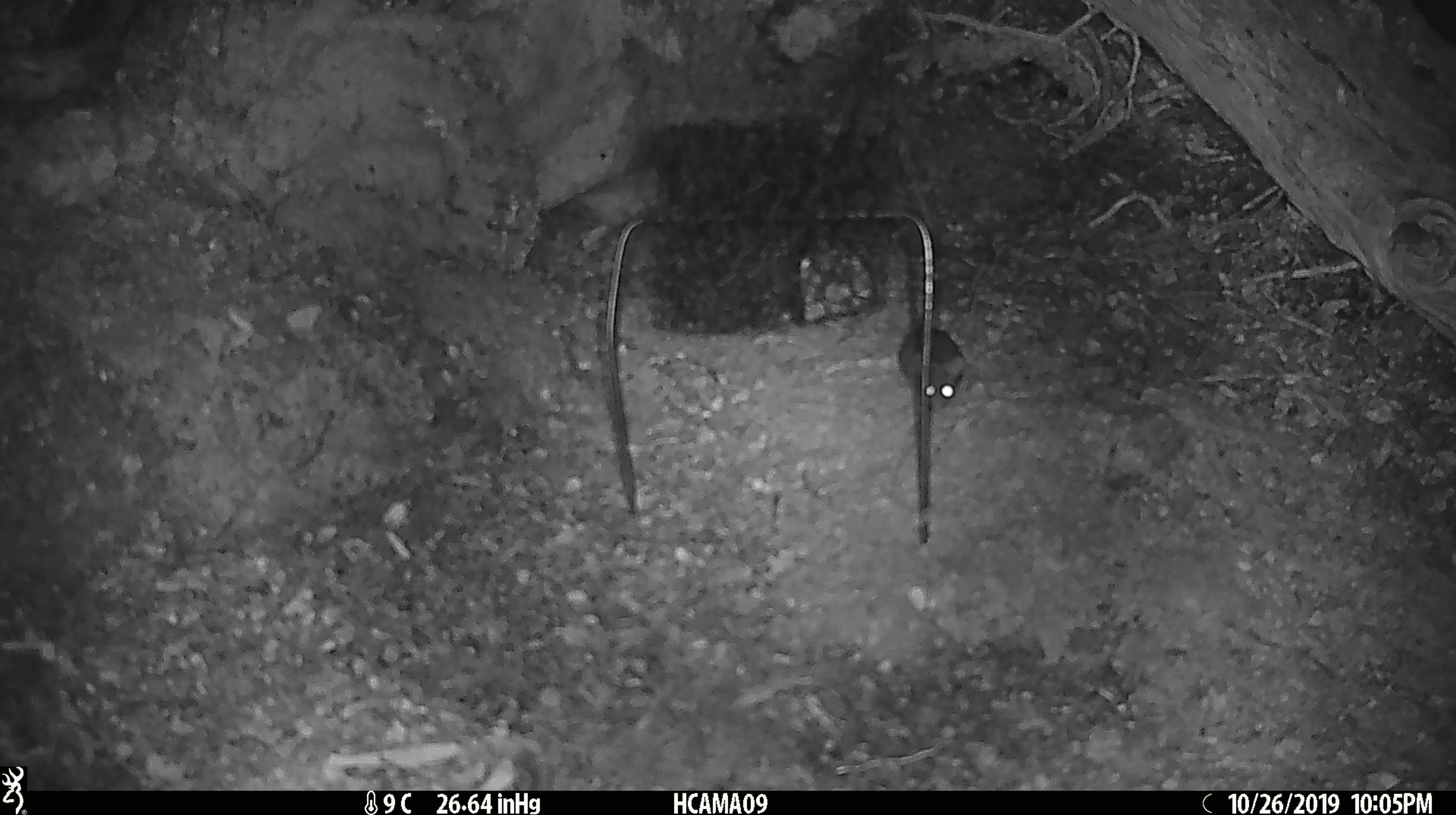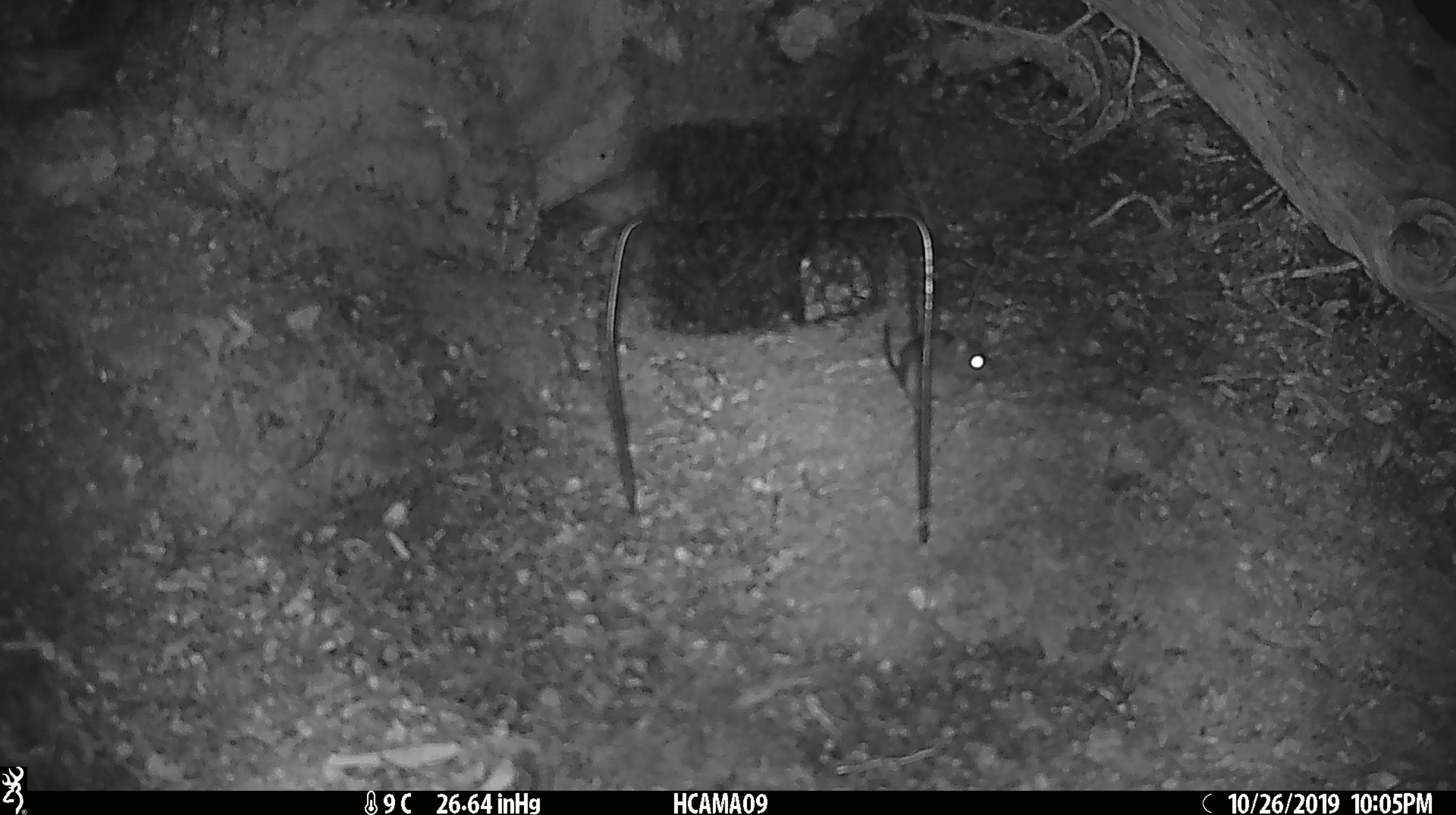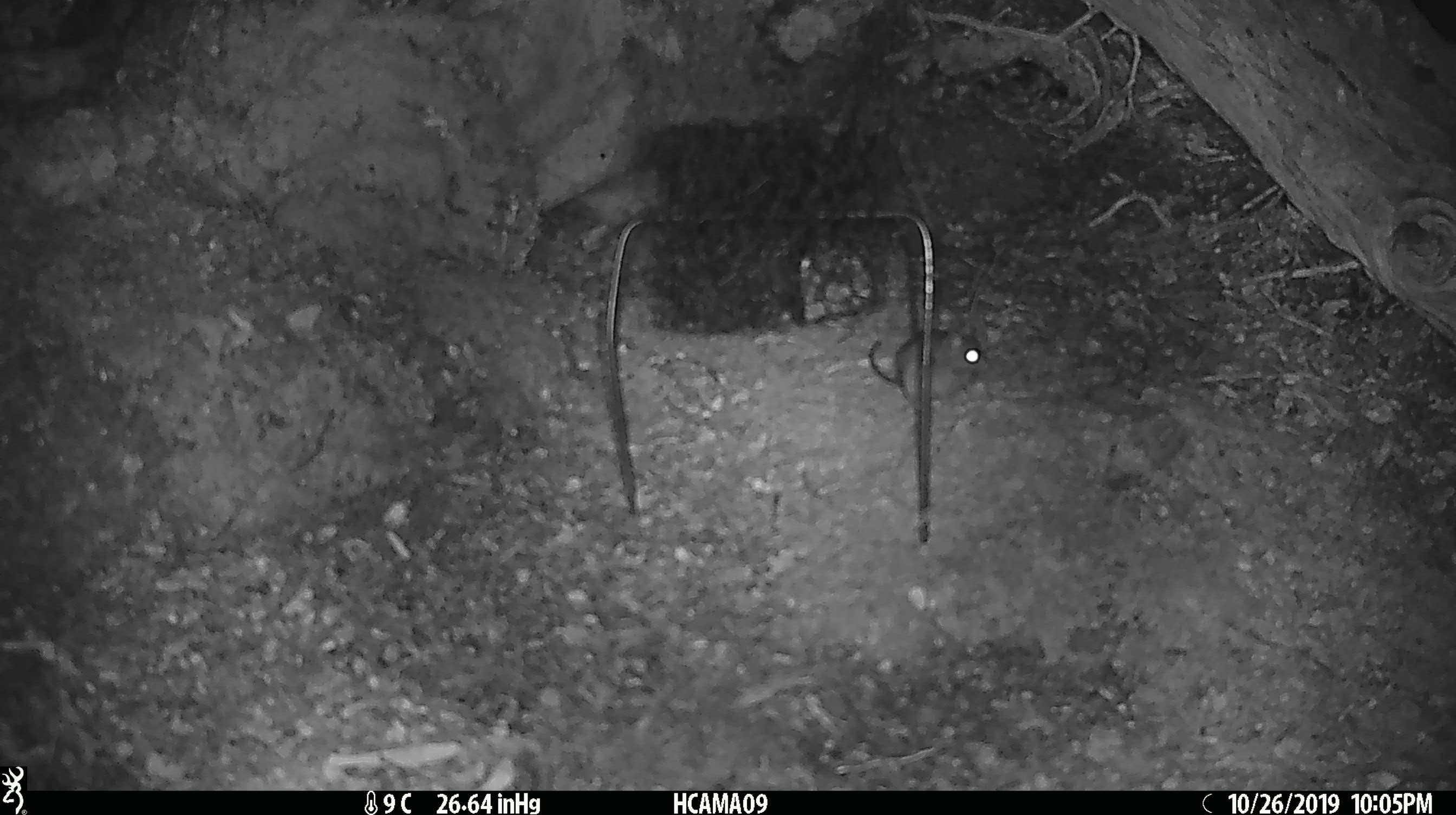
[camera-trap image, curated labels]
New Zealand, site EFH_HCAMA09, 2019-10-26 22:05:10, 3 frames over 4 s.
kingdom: Animalia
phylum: Chordata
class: Mammalia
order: Rodentia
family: Muridae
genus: Mus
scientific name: Mus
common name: mouse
Mouse (Mus).